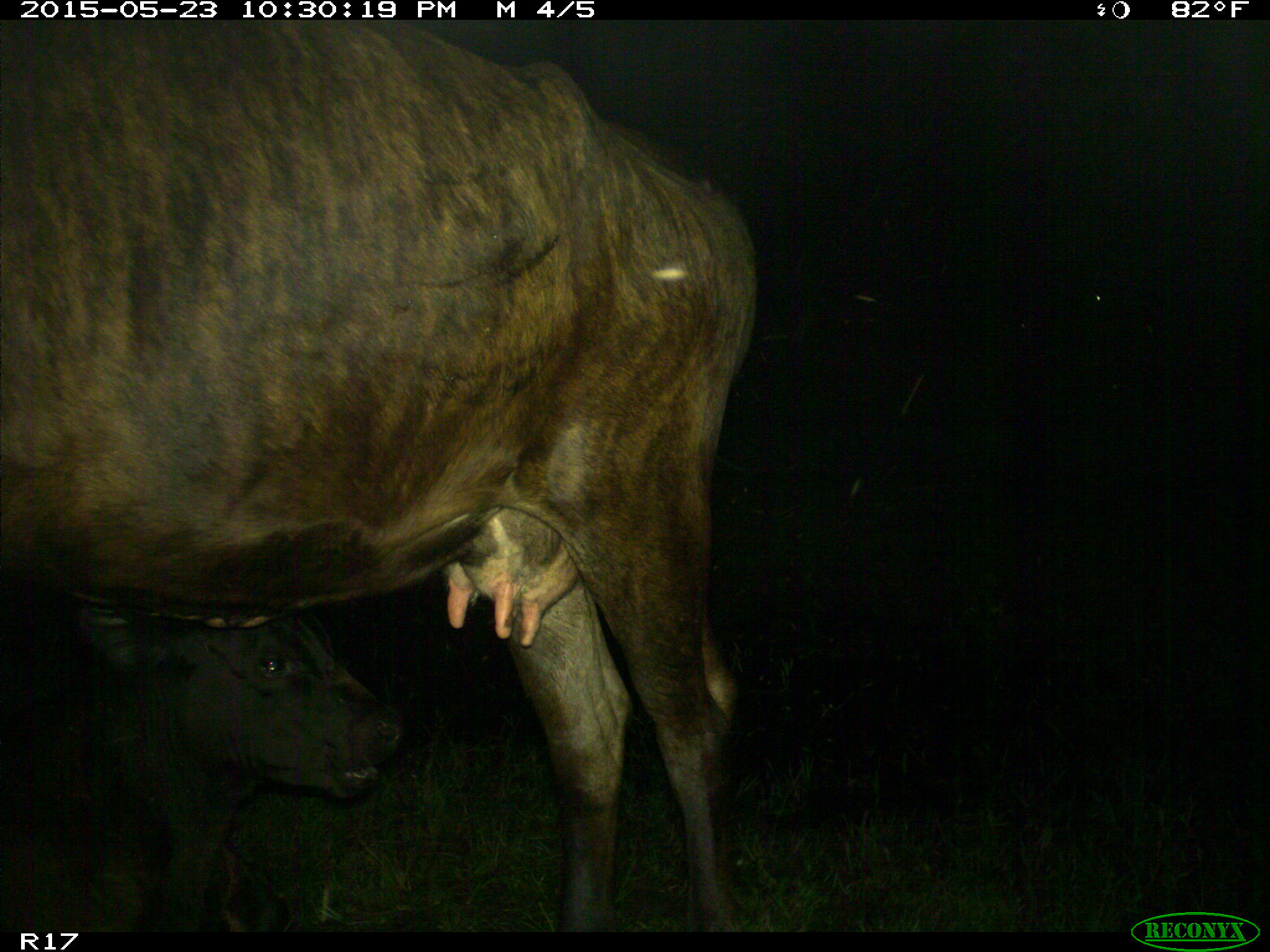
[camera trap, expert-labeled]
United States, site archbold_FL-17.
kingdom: Animalia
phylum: Chordata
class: Mammalia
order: Artiodactyla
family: Bovidae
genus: Bos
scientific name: Bos taurus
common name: domestic cow